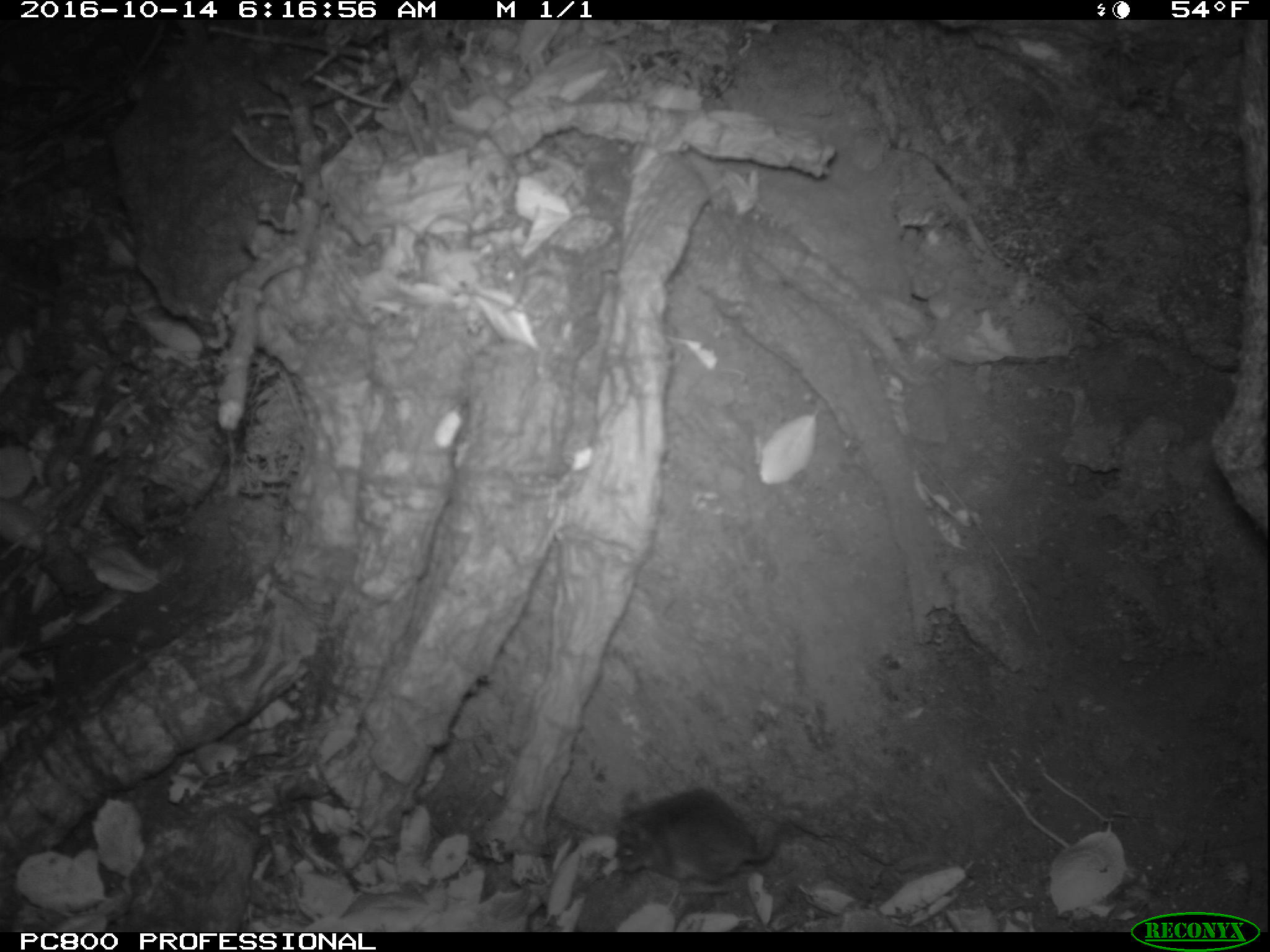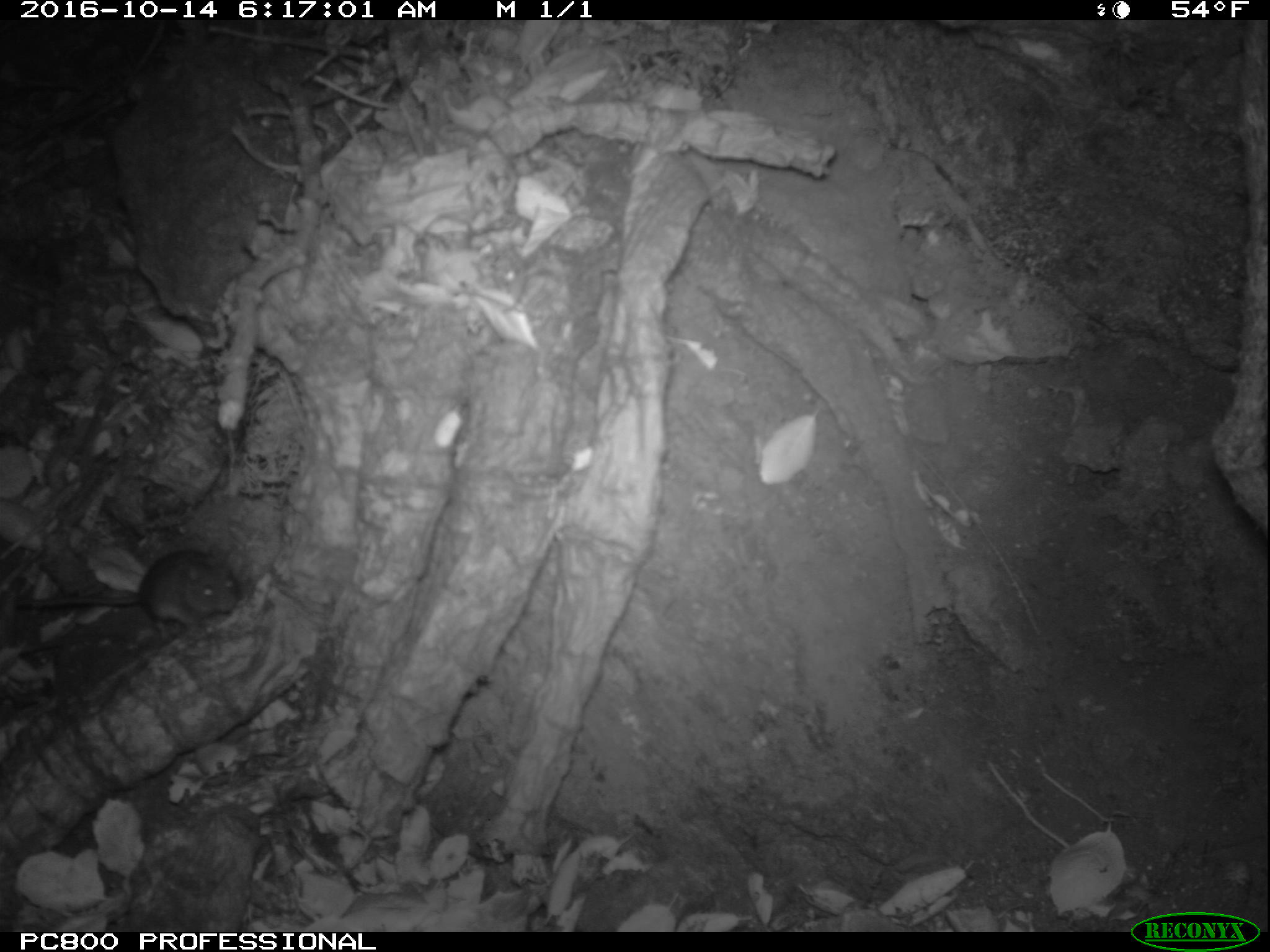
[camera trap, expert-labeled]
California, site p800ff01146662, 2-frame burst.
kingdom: Animalia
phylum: Chordata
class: Mammalia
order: Rodentia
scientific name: Rodentia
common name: rodent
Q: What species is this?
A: Rodent (Rodentia).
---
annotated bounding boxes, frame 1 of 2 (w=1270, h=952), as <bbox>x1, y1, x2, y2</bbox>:
rodent: <bbox>610, 786, 855, 886</bbox>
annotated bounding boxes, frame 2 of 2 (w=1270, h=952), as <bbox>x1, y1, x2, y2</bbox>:
rodent: <bbox>19, 545, 247, 629</bbox>